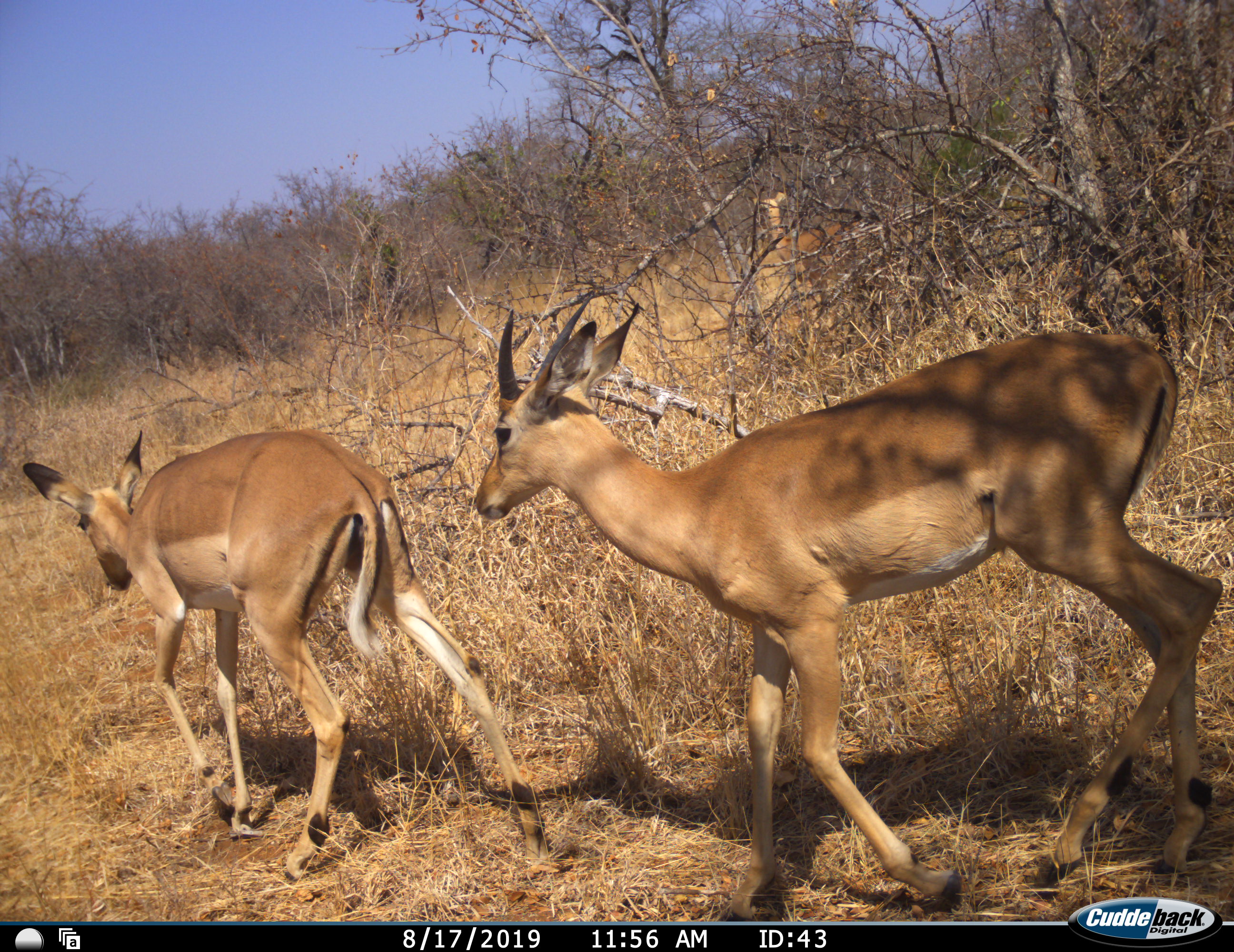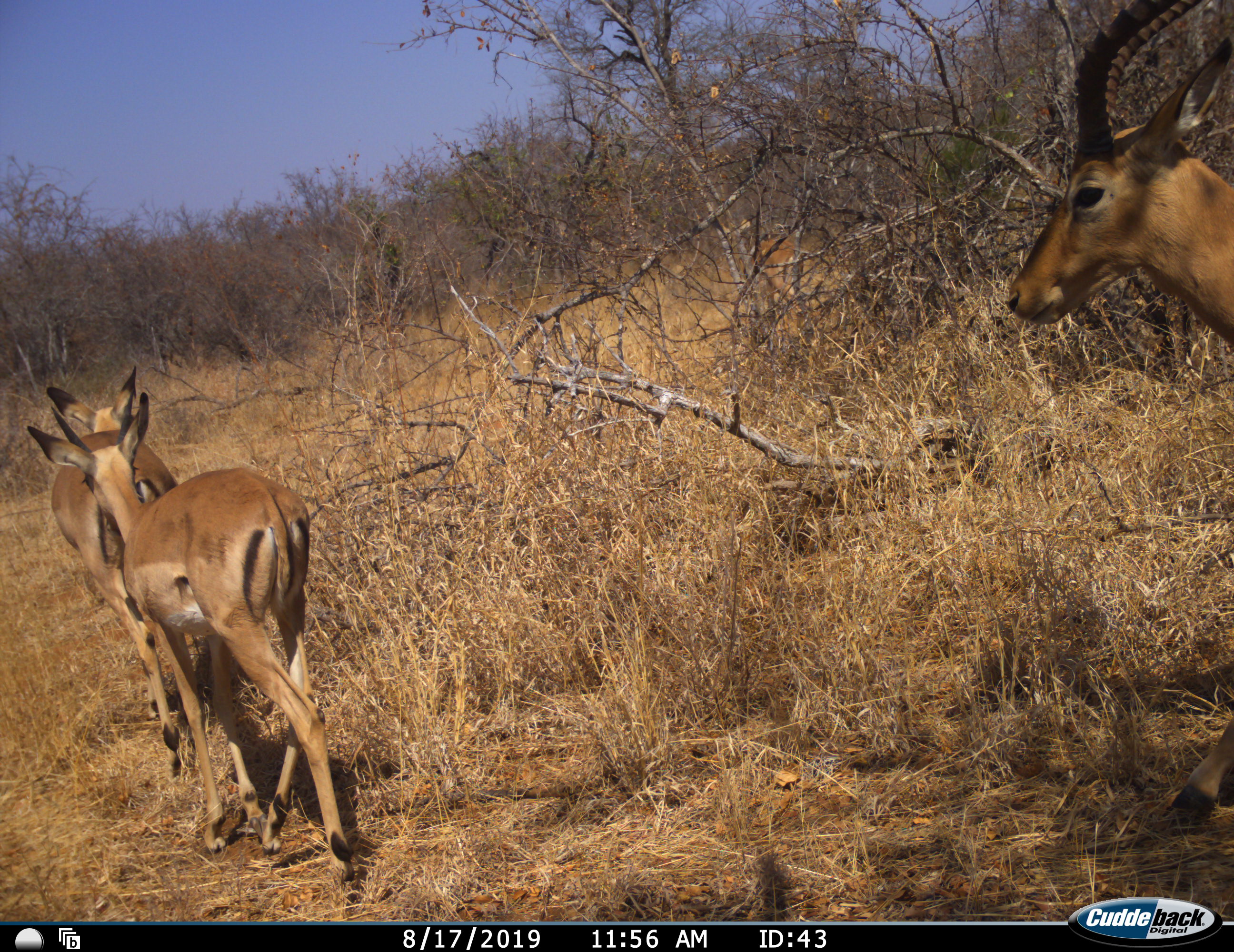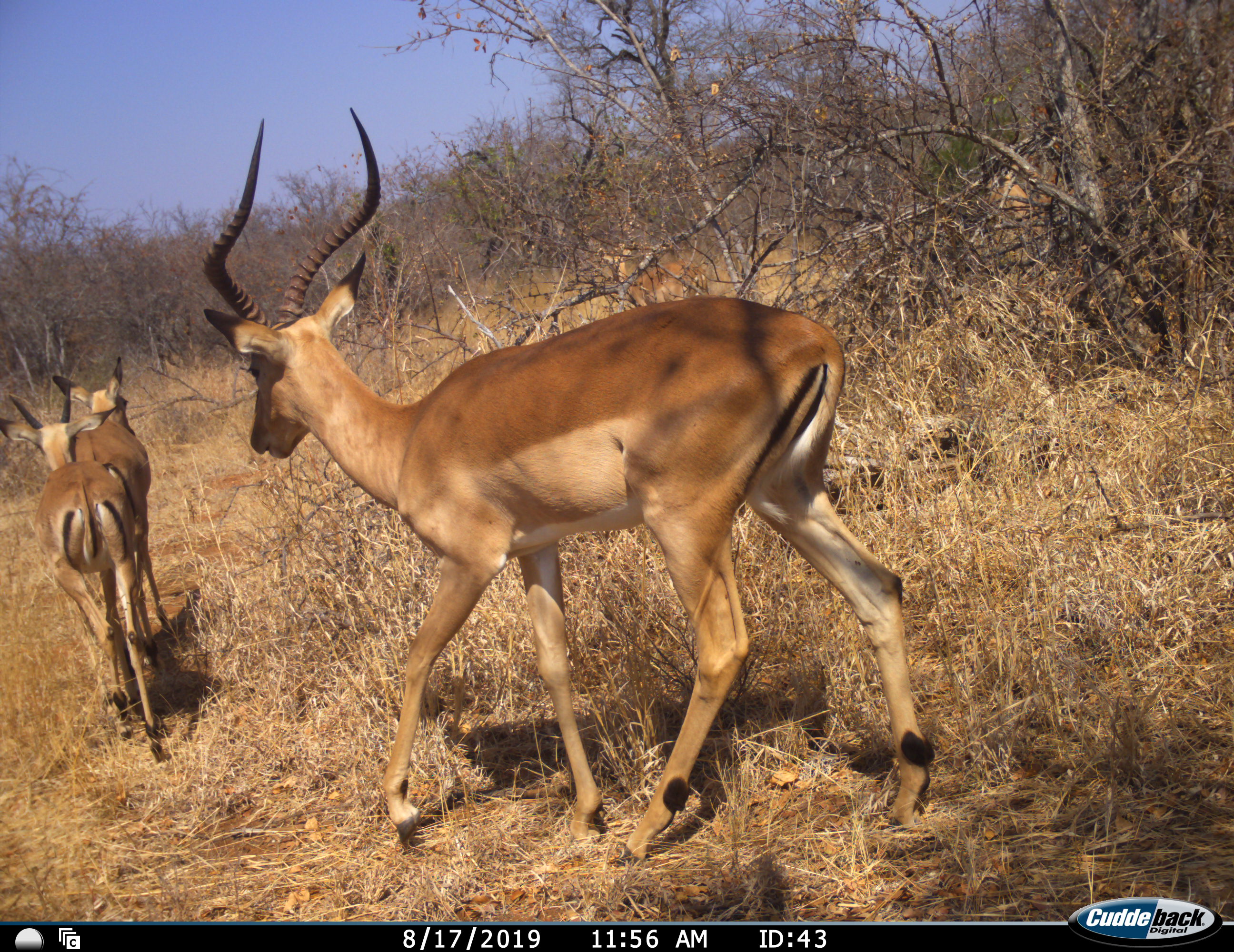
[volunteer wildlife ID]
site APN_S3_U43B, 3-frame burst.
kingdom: Animalia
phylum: Chordata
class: Mammalia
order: Artiodactyla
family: Bovidae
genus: Aepyceros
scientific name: Aepyceros melampus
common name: impala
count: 3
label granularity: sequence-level